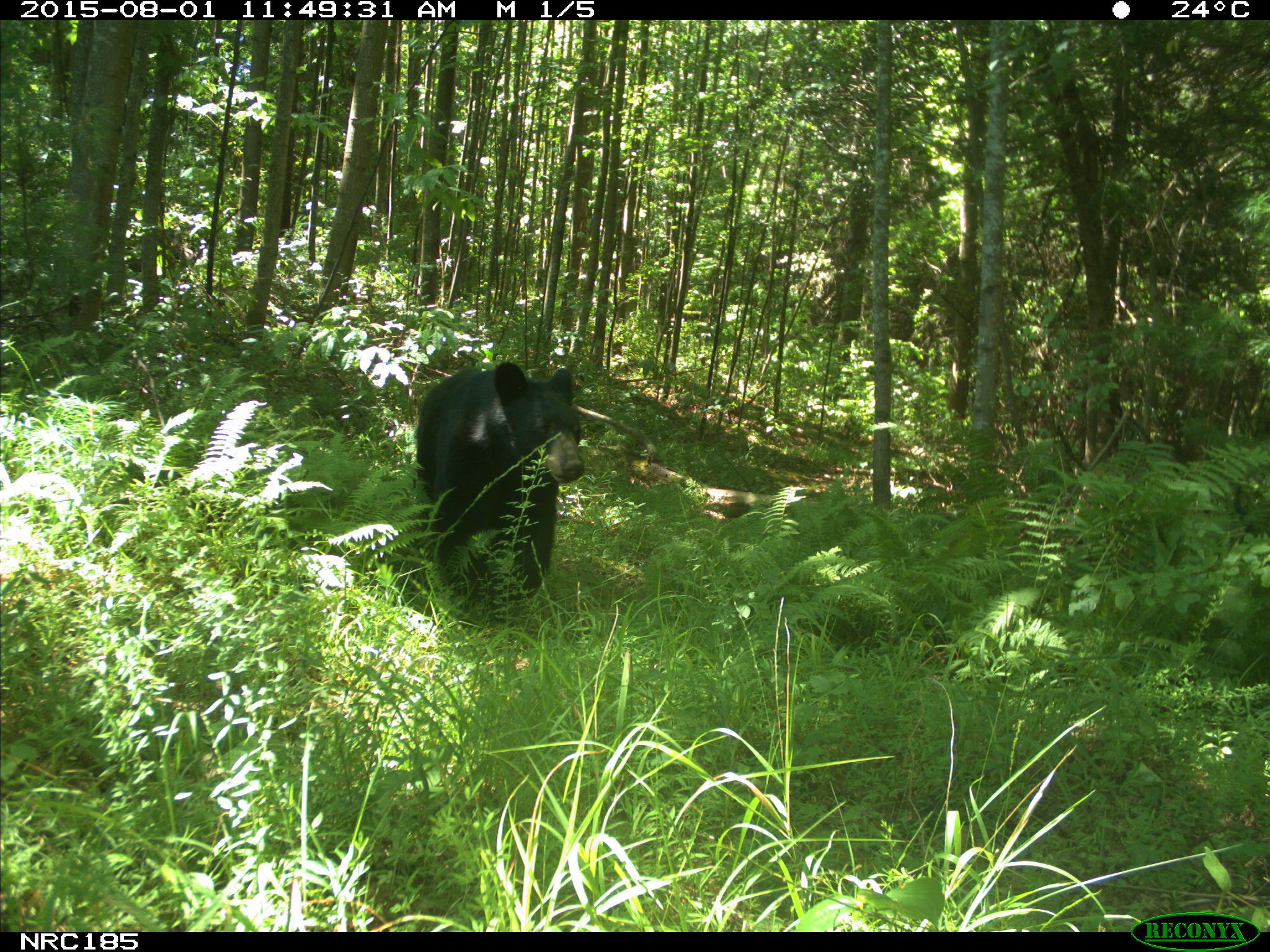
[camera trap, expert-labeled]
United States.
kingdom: Animalia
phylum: Chordata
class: Mammalia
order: Carnivora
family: Ursidae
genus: Ursus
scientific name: Ursus americanus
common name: american black bear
American Black Bear (Ursus americanus).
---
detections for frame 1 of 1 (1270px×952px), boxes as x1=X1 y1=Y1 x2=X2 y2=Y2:
American Black Bear: x1=408 y1=344 x2=589 y2=634